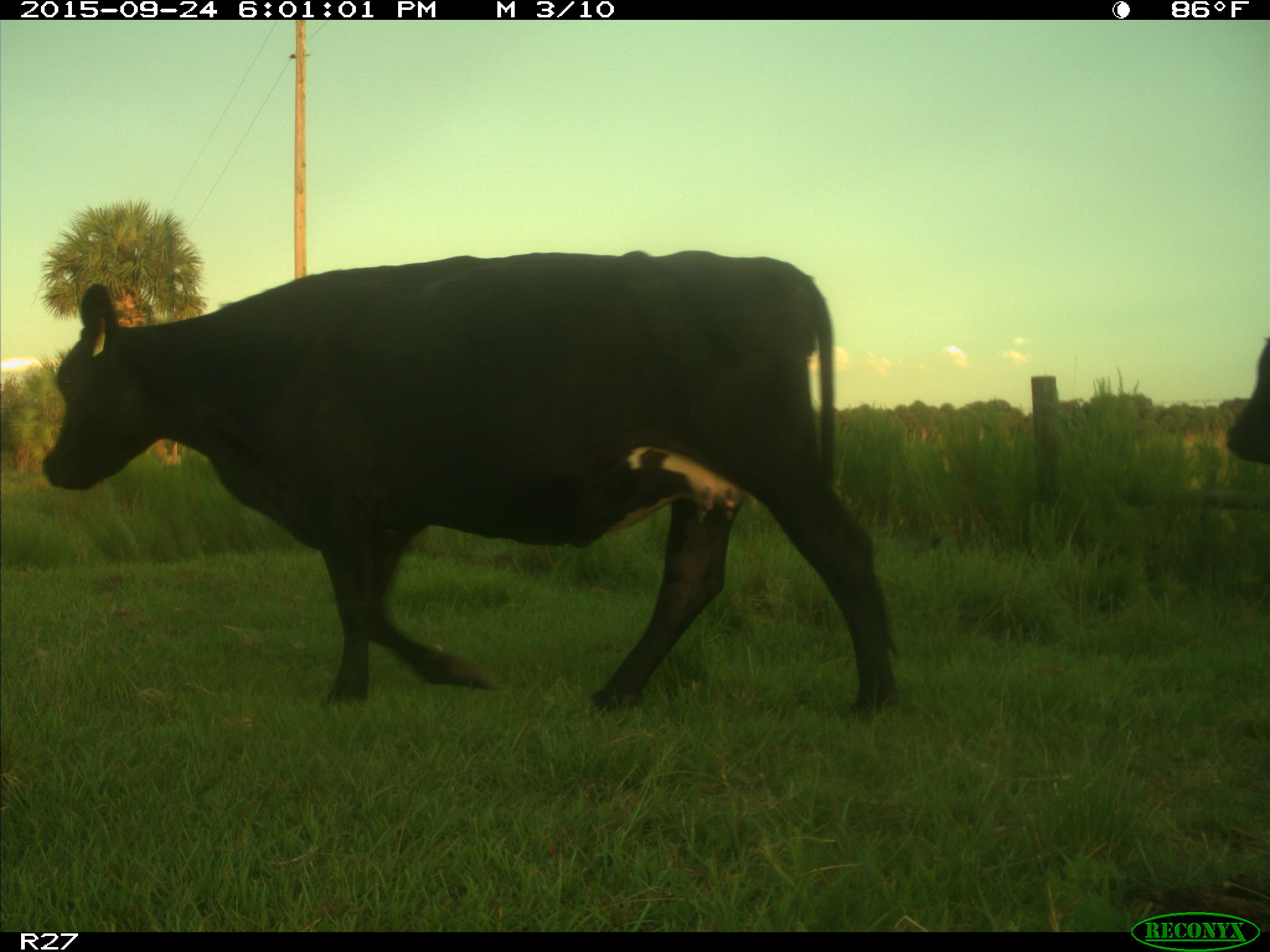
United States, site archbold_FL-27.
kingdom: Animalia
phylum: Chordata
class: Mammalia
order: Artiodactyla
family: Bovidae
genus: Bos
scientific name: Bos taurus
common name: domestic cow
Bos taurus (domestic cow).